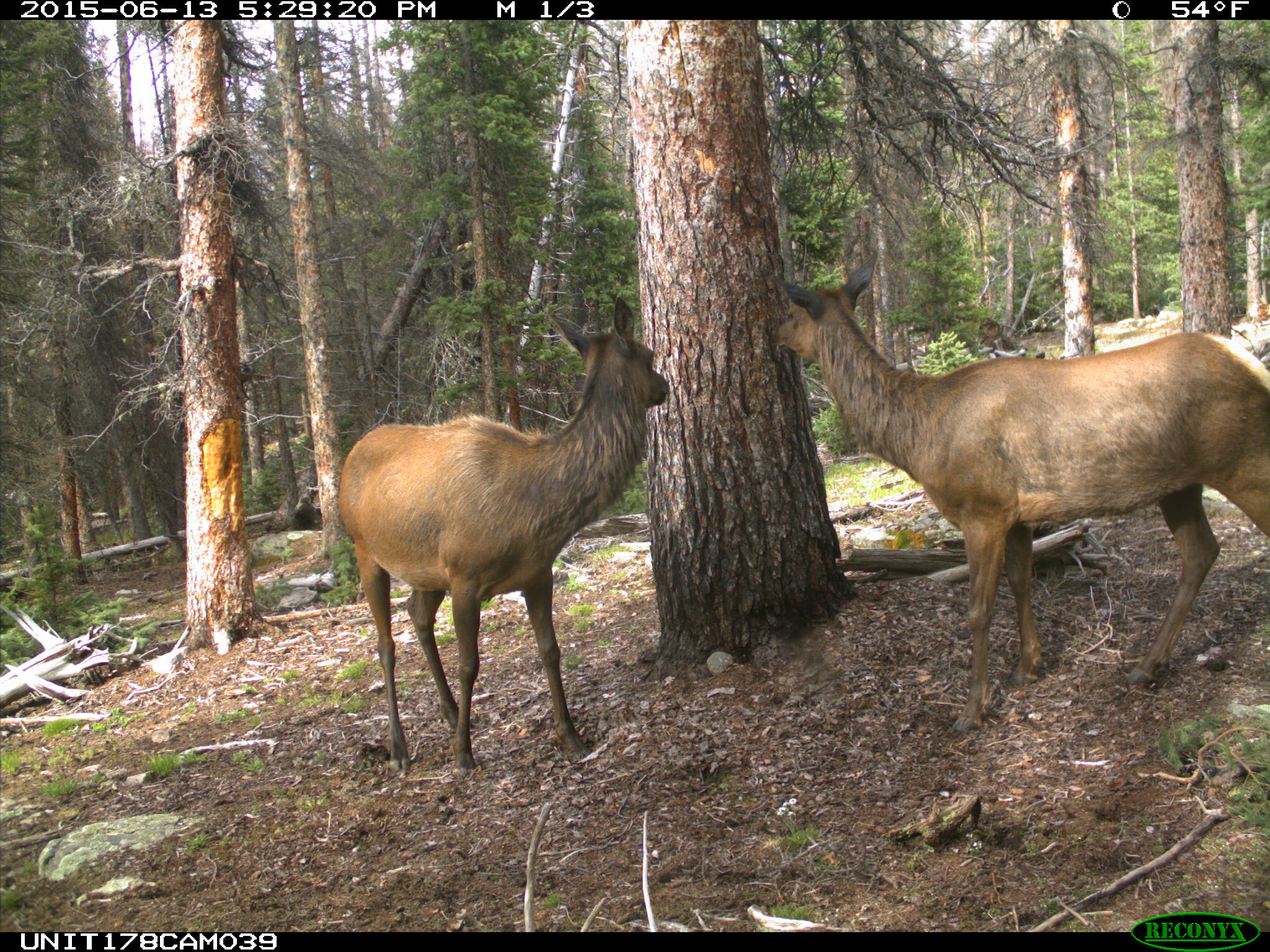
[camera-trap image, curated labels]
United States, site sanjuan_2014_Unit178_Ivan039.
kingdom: Animalia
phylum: Chordata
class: Mammalia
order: Artiodactyla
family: Cervidae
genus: Cervus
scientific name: Cervus elaphus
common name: red deer